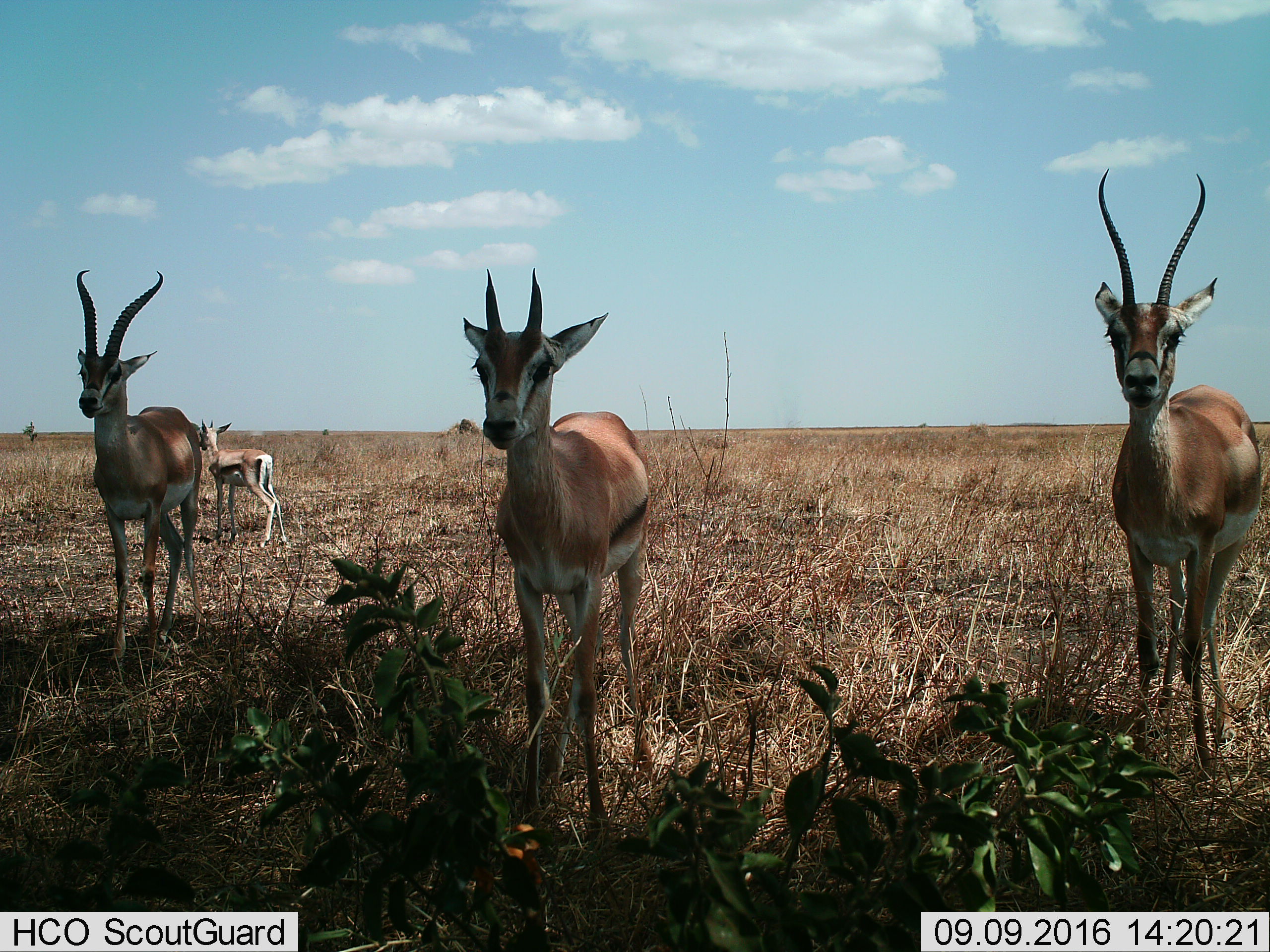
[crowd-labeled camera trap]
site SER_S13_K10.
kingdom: Animalia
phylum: Chordata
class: Mammalia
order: Artiodactyla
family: Bovidae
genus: Eudorcas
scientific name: Eudorcas thomsonii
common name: thomson's gazelle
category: gazellethomsons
Gazellethomsons (thomson's gazelle) (Eudorcas thomsonii), count 4. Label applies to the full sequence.